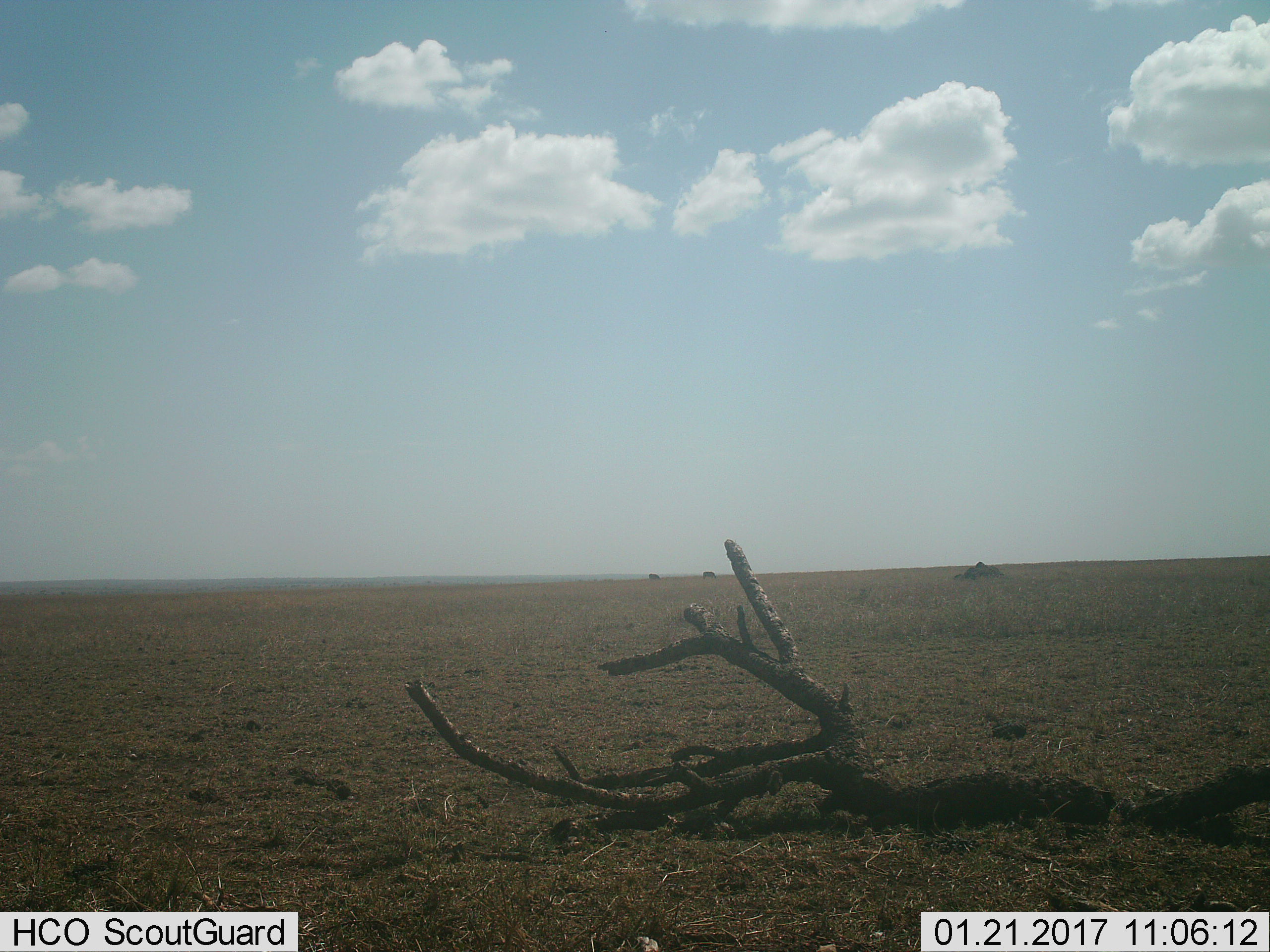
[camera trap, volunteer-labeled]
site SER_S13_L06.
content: unidentified animal